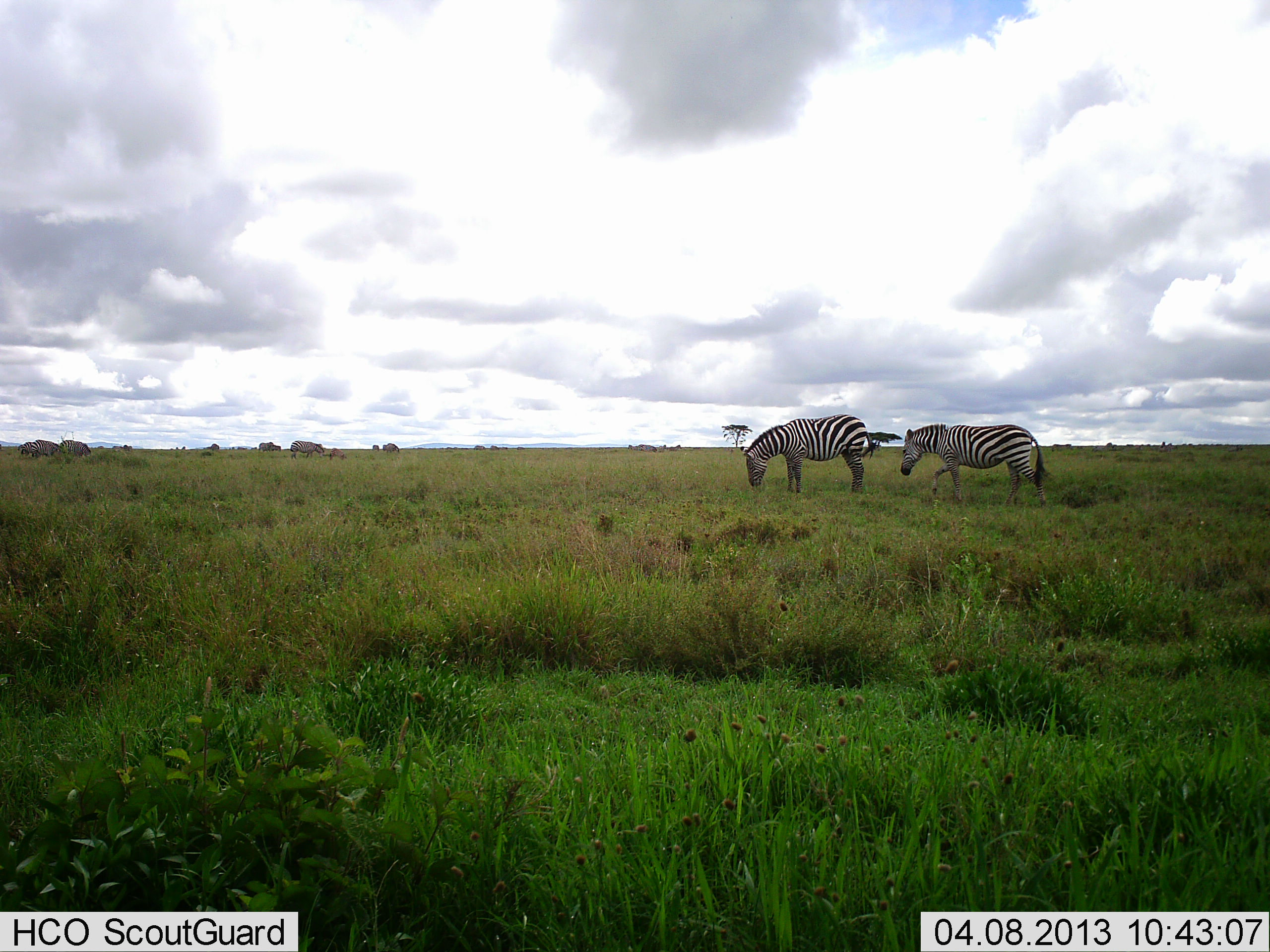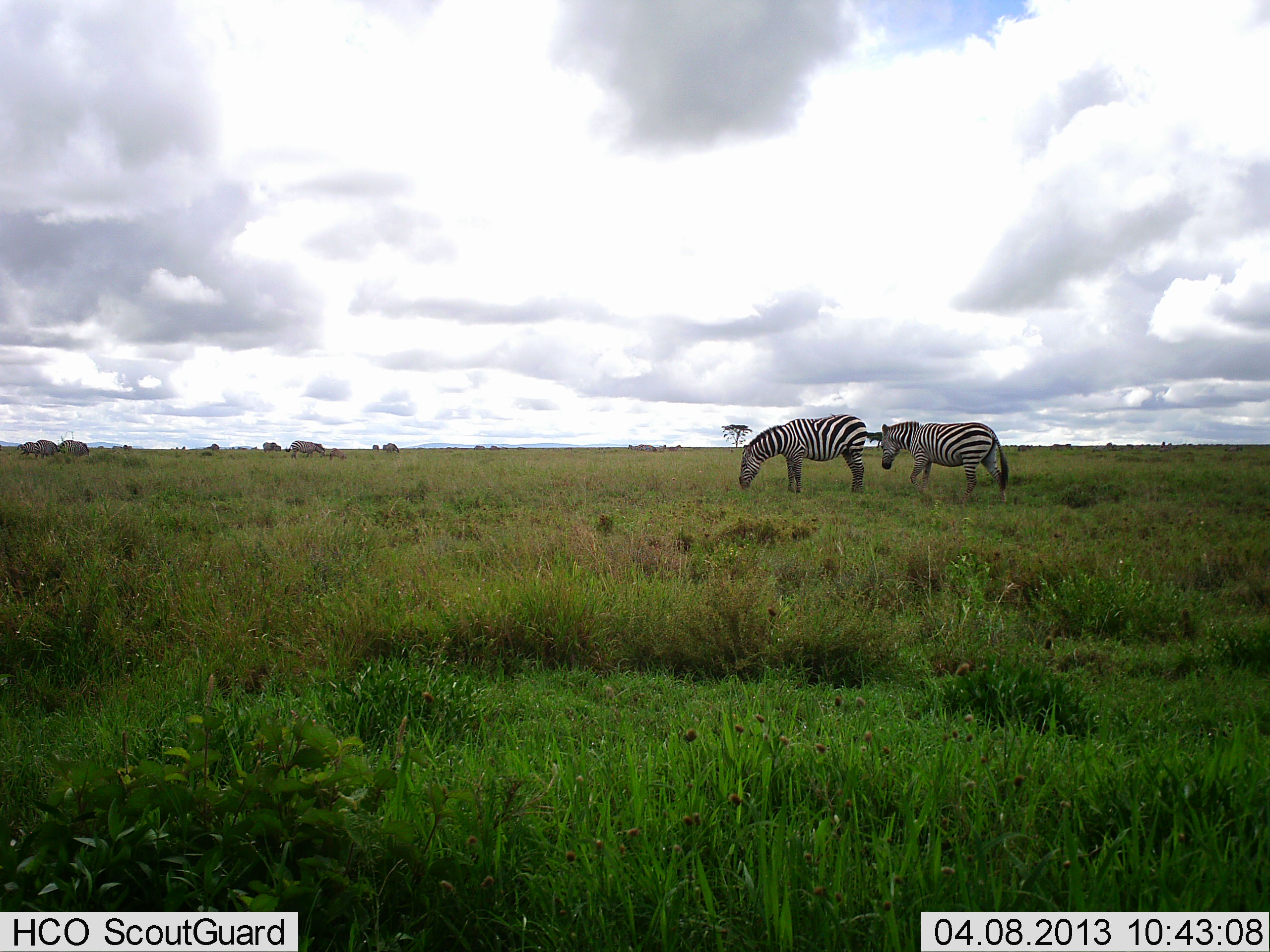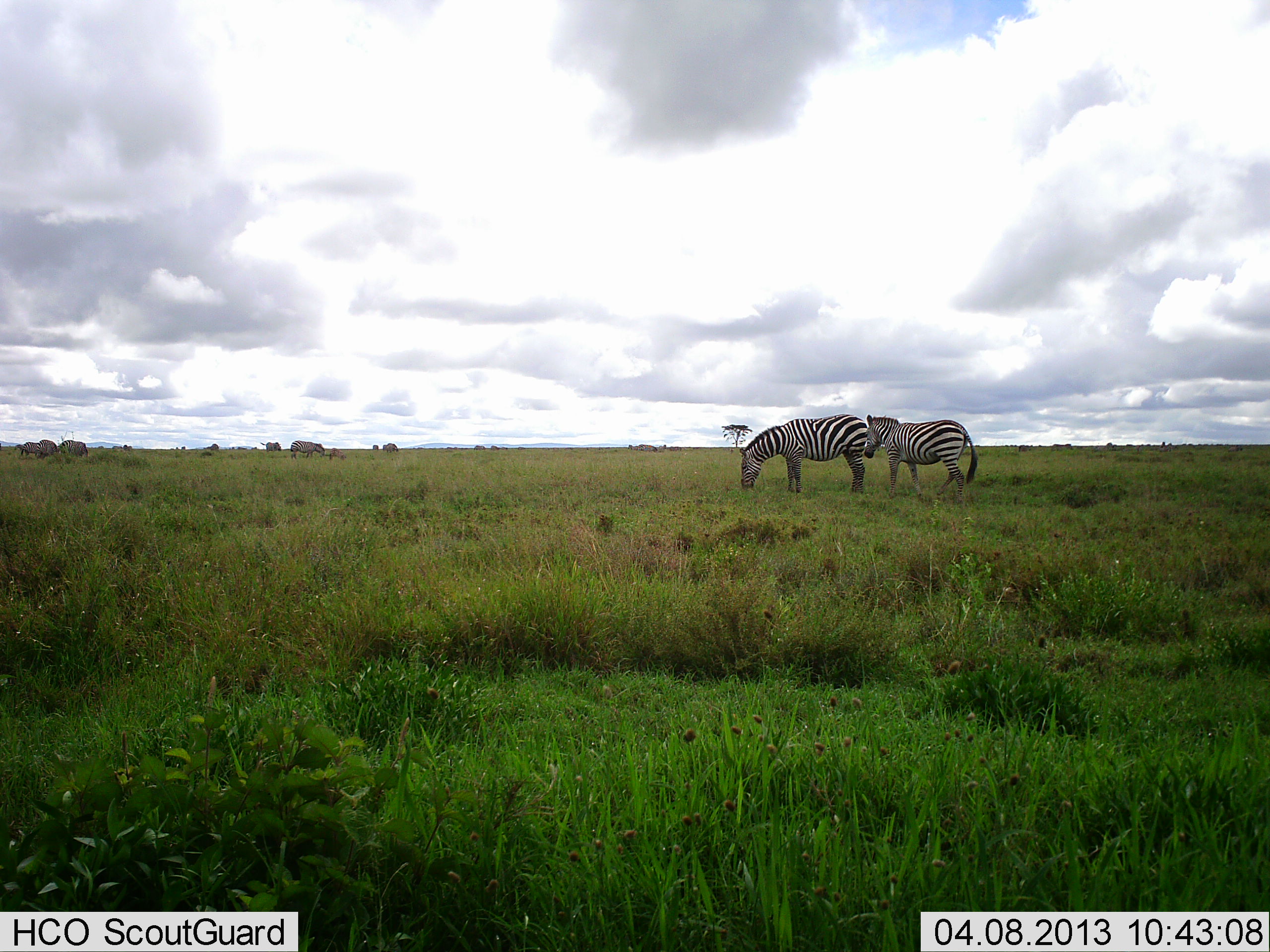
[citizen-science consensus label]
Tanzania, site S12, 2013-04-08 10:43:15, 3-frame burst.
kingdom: Animalia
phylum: Chordata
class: Mammalia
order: Perissodactyla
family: Equidae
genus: Equus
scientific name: Equus quagga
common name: plains zebra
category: zebra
Zebra (plains zebra) (Equus quagga), count 2. Behavior (volunteer vote fractions): standing 58%, resting 0%, moving 58%, interacting 0%. Young present (vote fraction): 0%. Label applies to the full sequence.